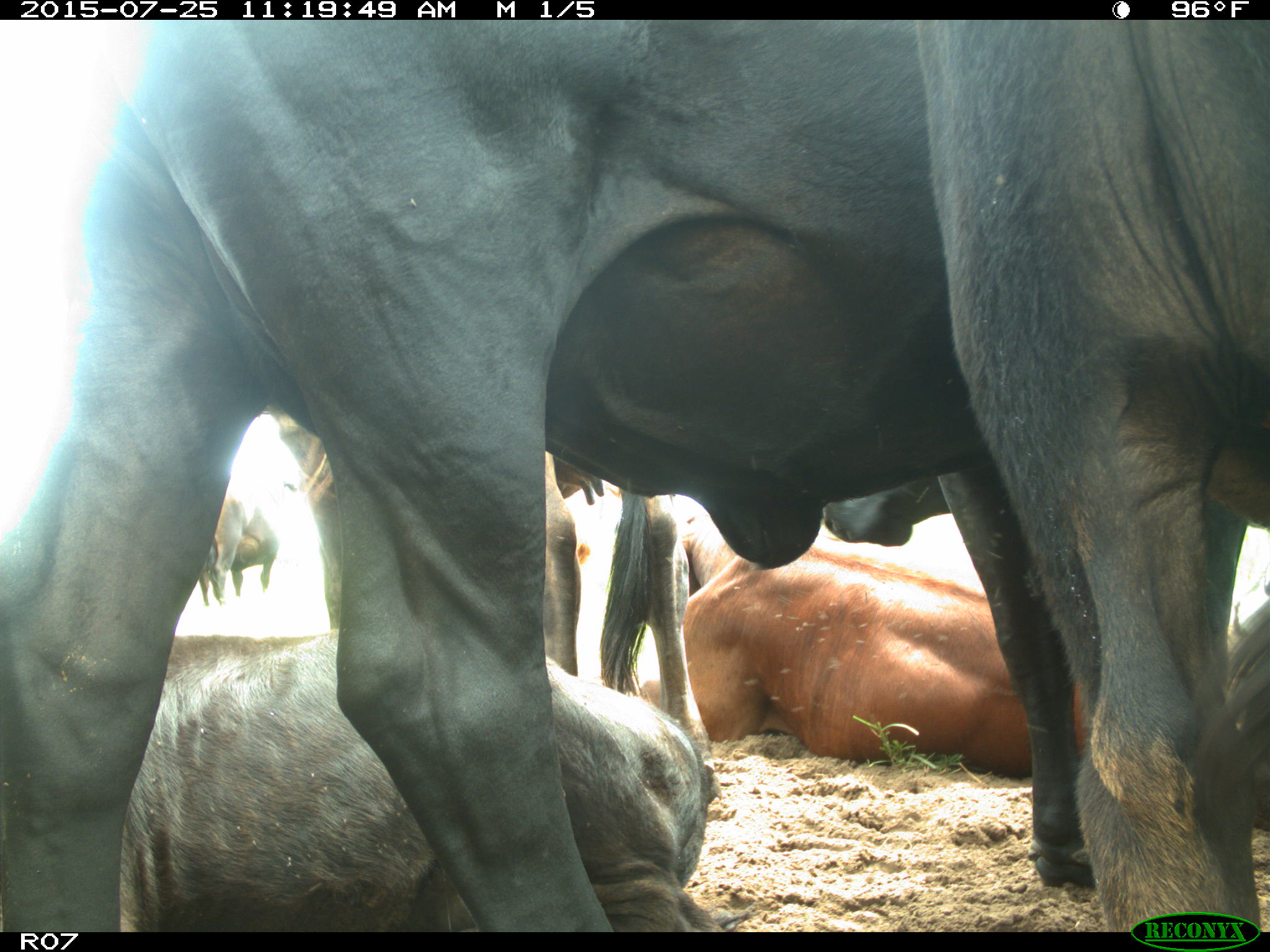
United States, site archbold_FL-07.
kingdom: Animalia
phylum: Chordata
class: Mammalia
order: Artiodactyla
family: Bovidae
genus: Bos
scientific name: Bos taurus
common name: domestic cow